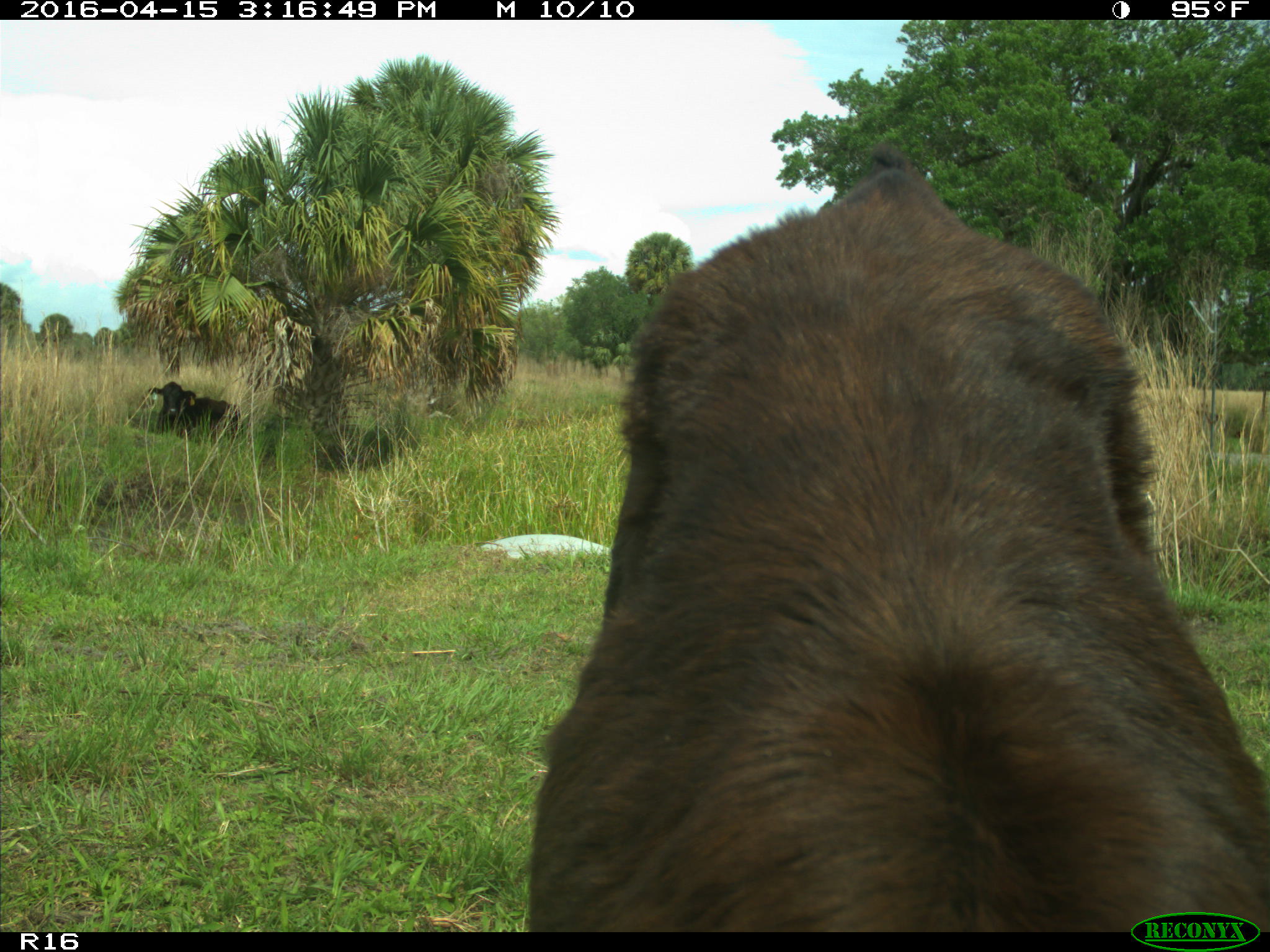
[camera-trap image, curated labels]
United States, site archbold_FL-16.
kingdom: Animalia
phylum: Chordata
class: Mammalia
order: Artiodactyla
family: Bovidae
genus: Bos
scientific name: Bos taurus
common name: domestic cow